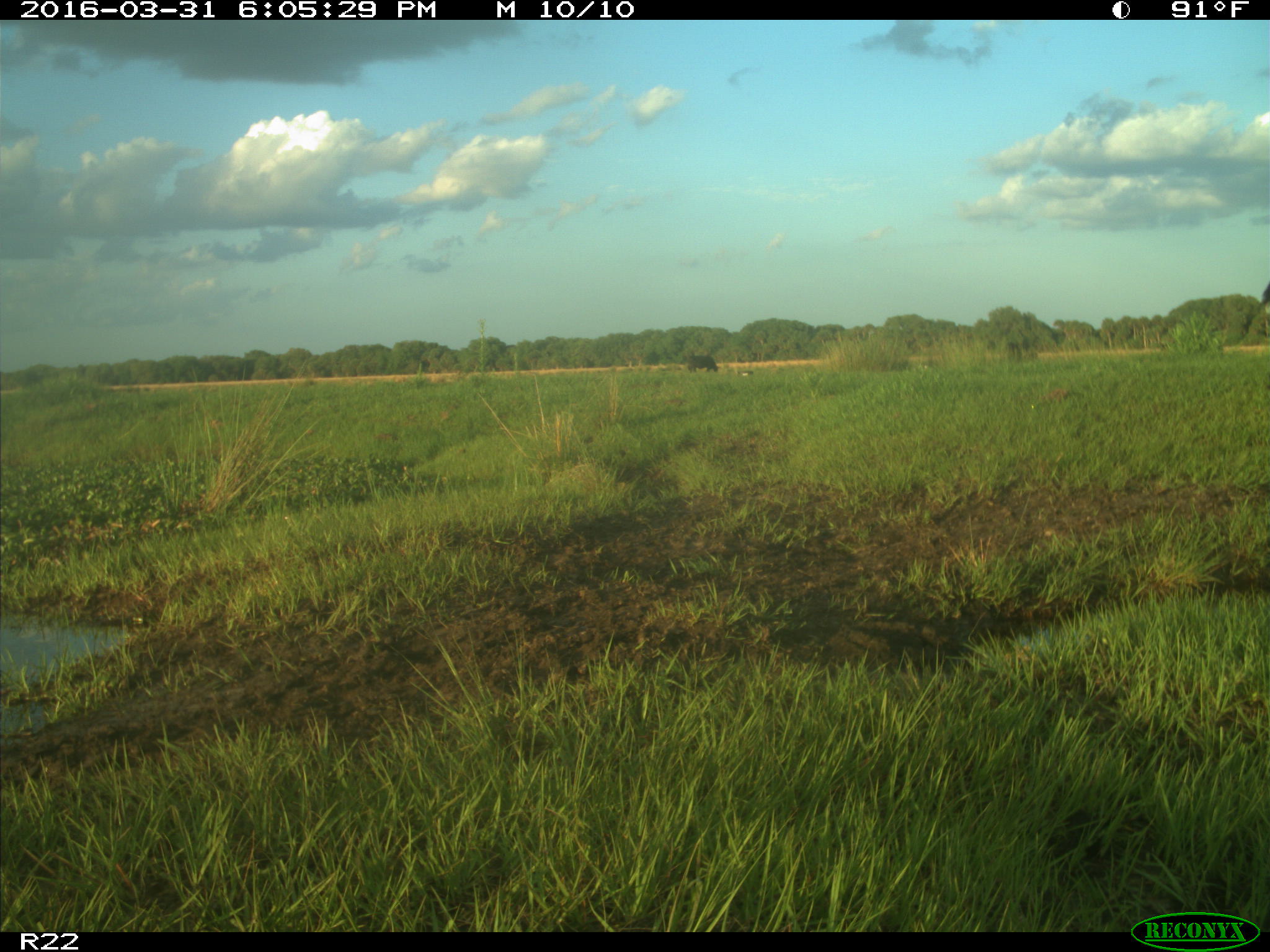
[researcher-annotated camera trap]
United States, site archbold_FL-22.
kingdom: Animalia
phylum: Chordata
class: Mammalia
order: Artiodactyla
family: Bovidae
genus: Bos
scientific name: Bos taurus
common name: domestic cow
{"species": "Bos taurus (domestic cow)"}